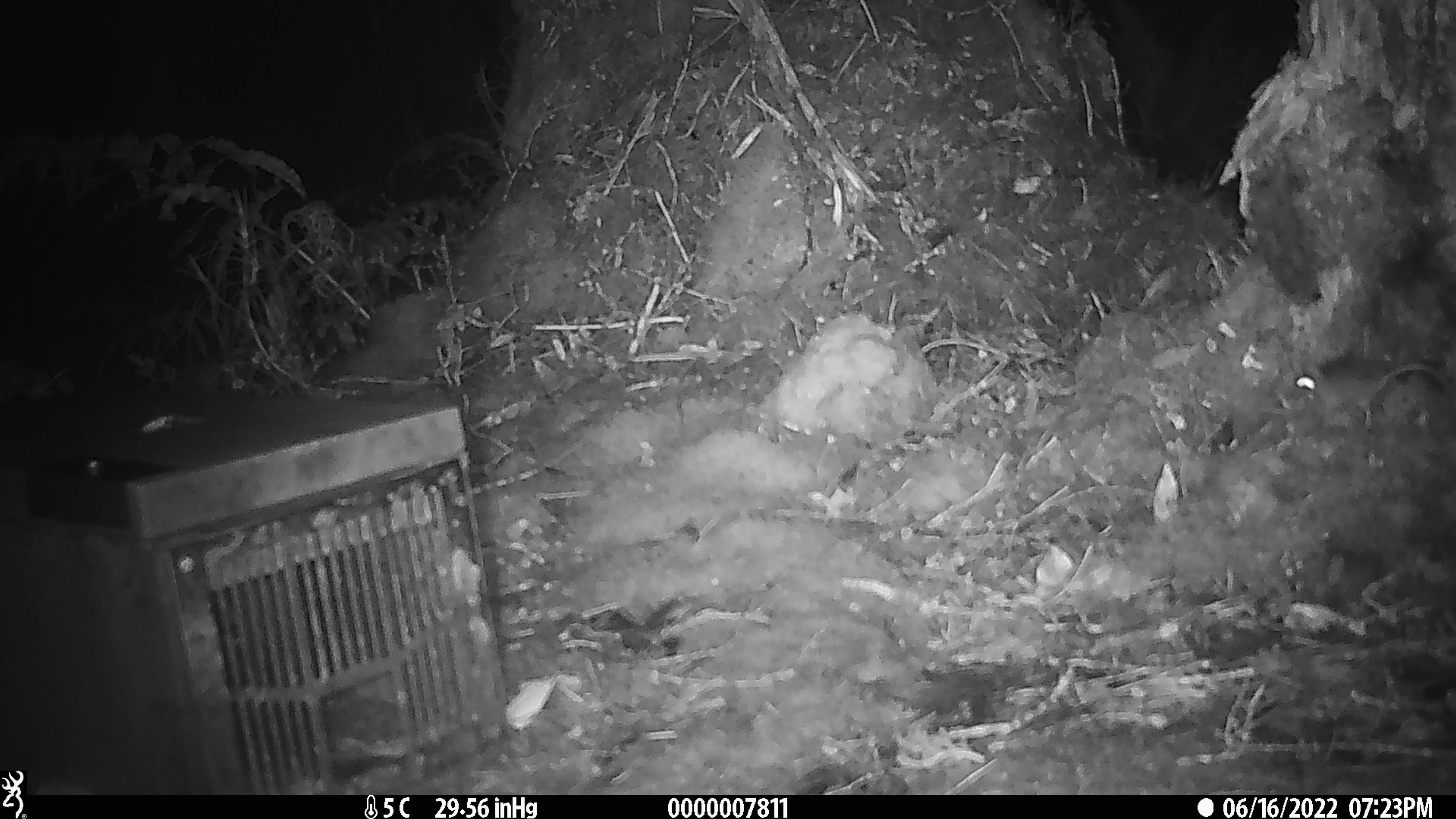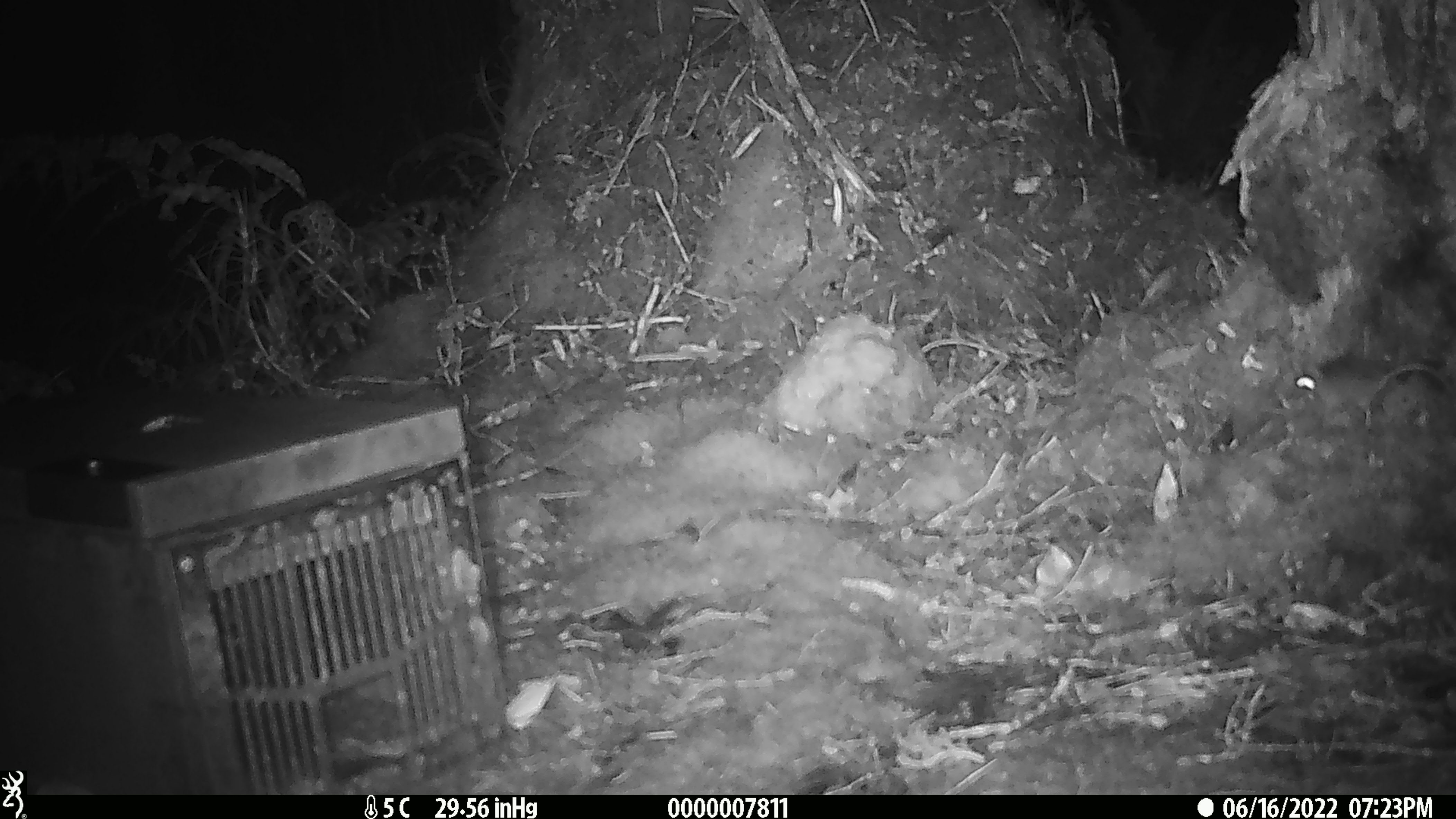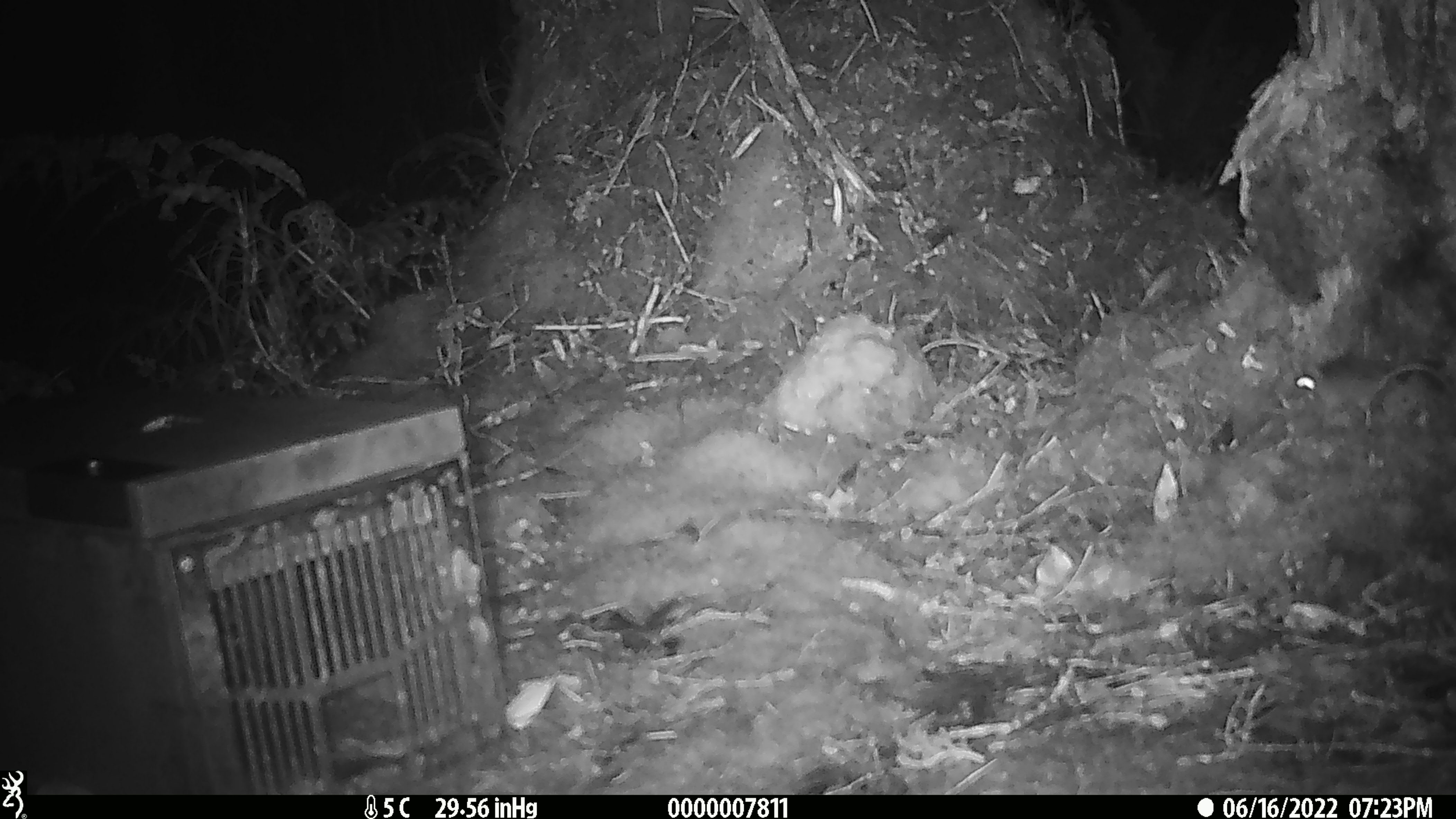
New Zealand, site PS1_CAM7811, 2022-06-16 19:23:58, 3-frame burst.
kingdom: Animalia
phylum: Chordata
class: Mammalia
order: Rodentia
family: Muridae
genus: Mus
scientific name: Mus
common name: mouse